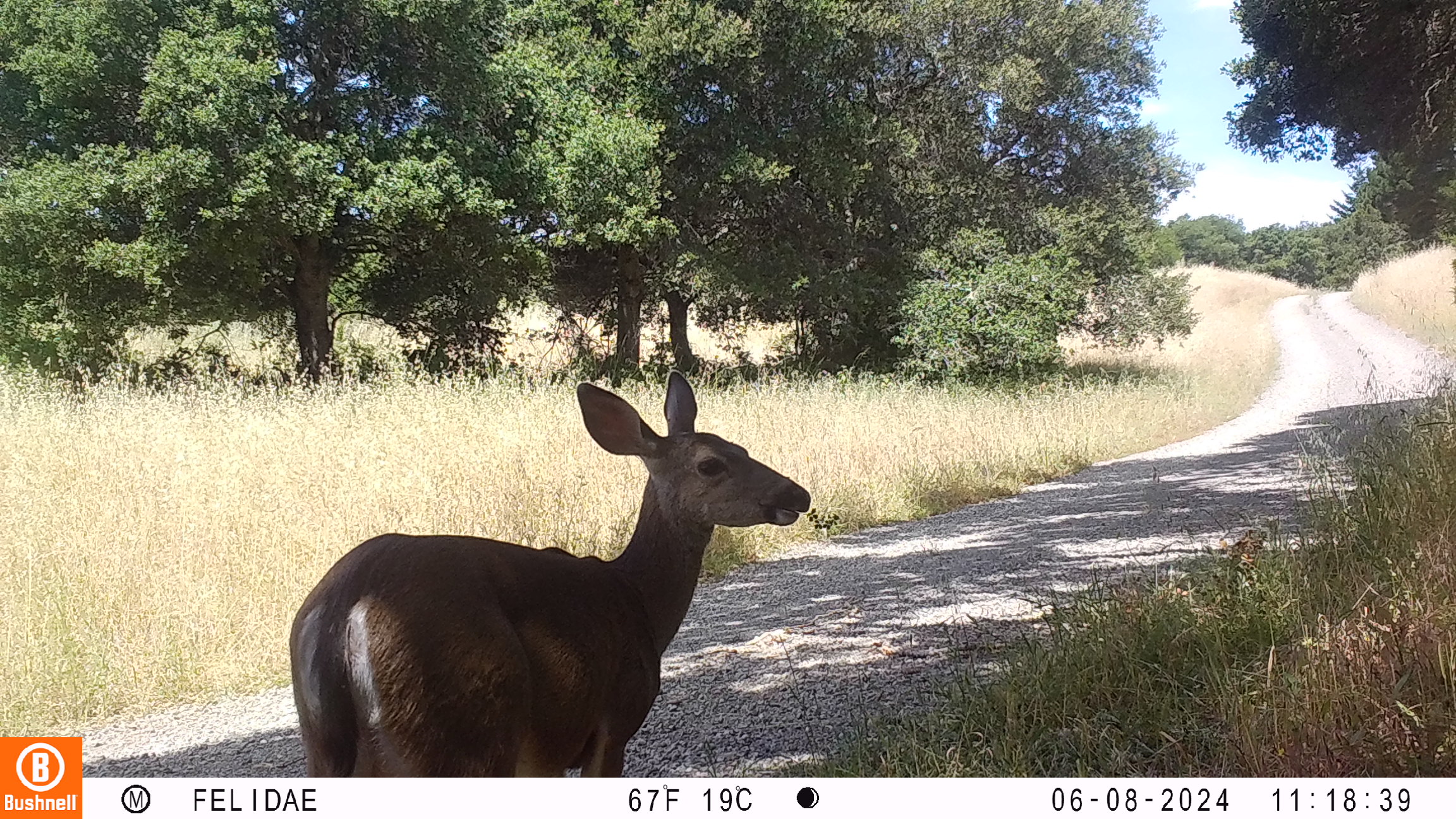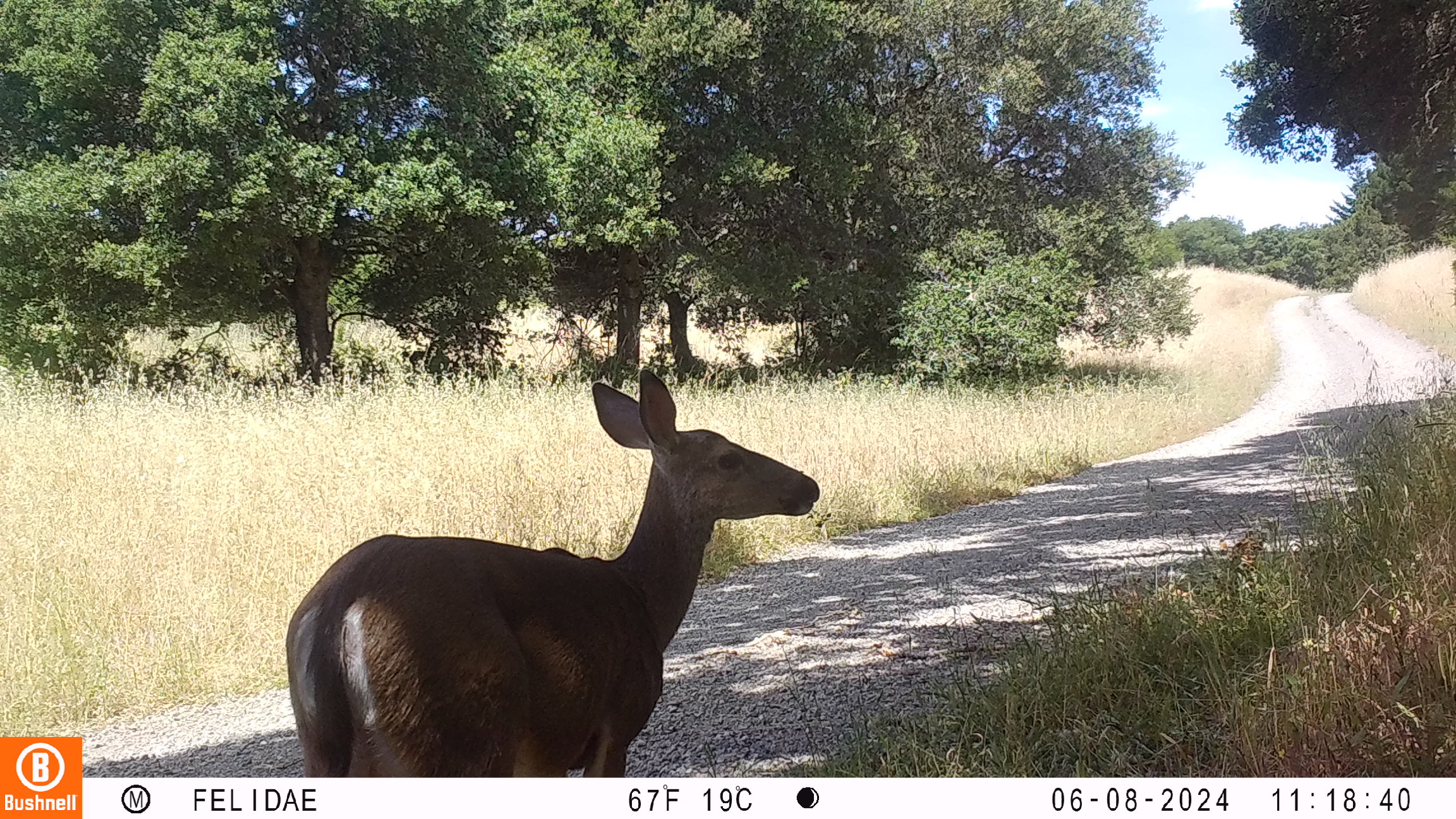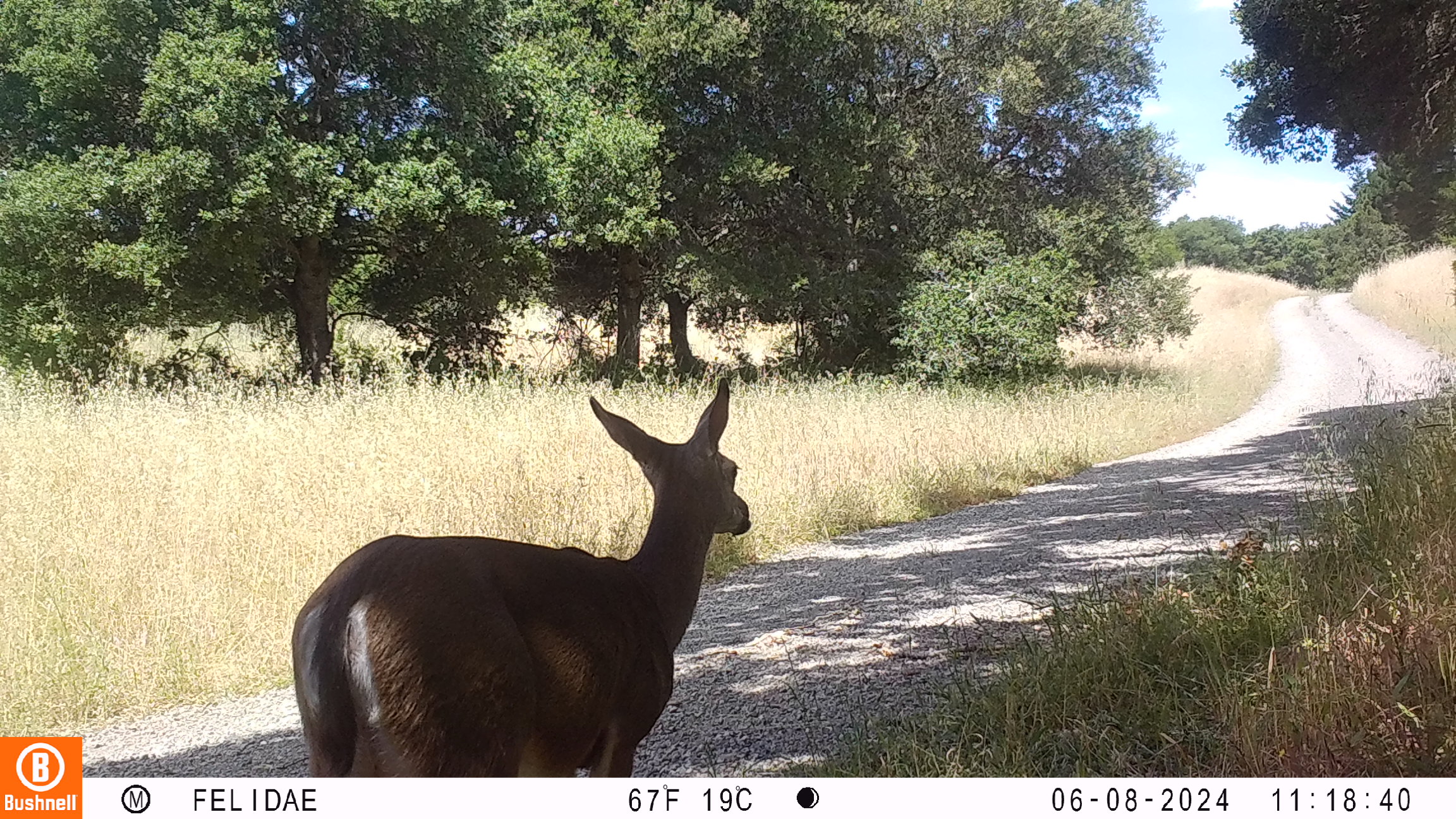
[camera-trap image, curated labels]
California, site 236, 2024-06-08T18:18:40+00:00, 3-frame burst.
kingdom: Animalia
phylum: Chordata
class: Mammalia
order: Artiodactyla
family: Cervidae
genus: Odocoileus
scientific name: Odocoileus hemionus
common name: mule deer